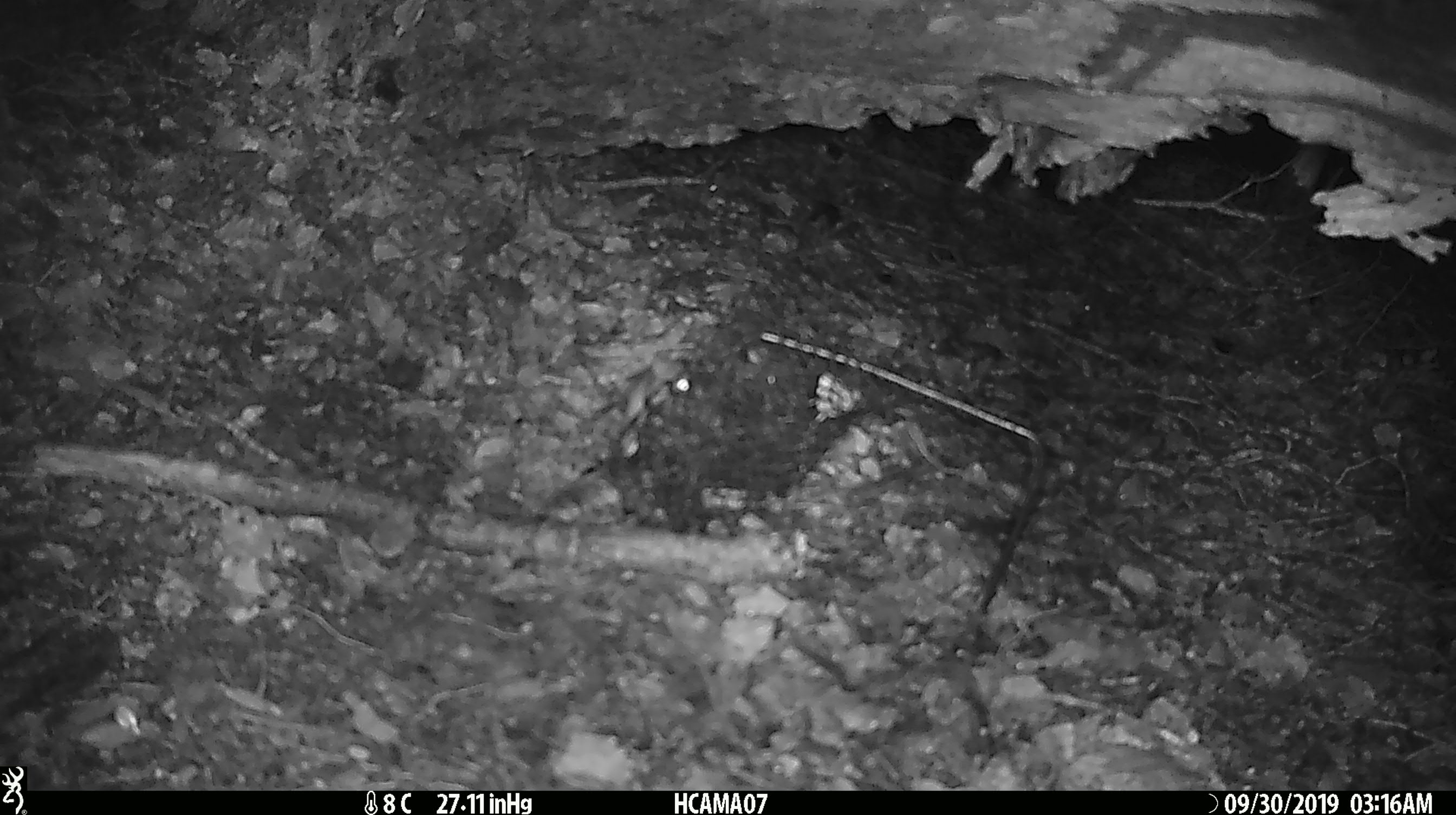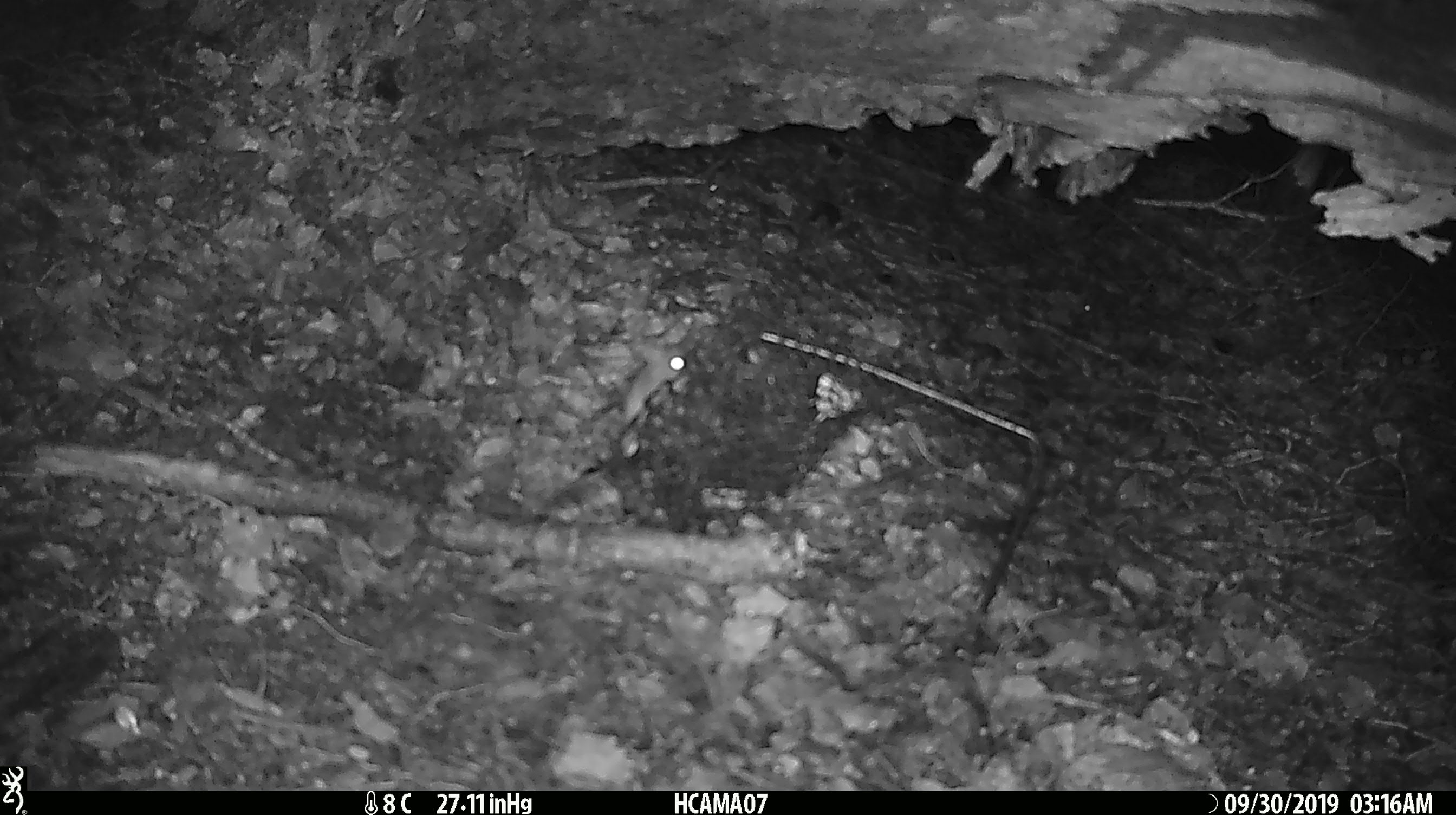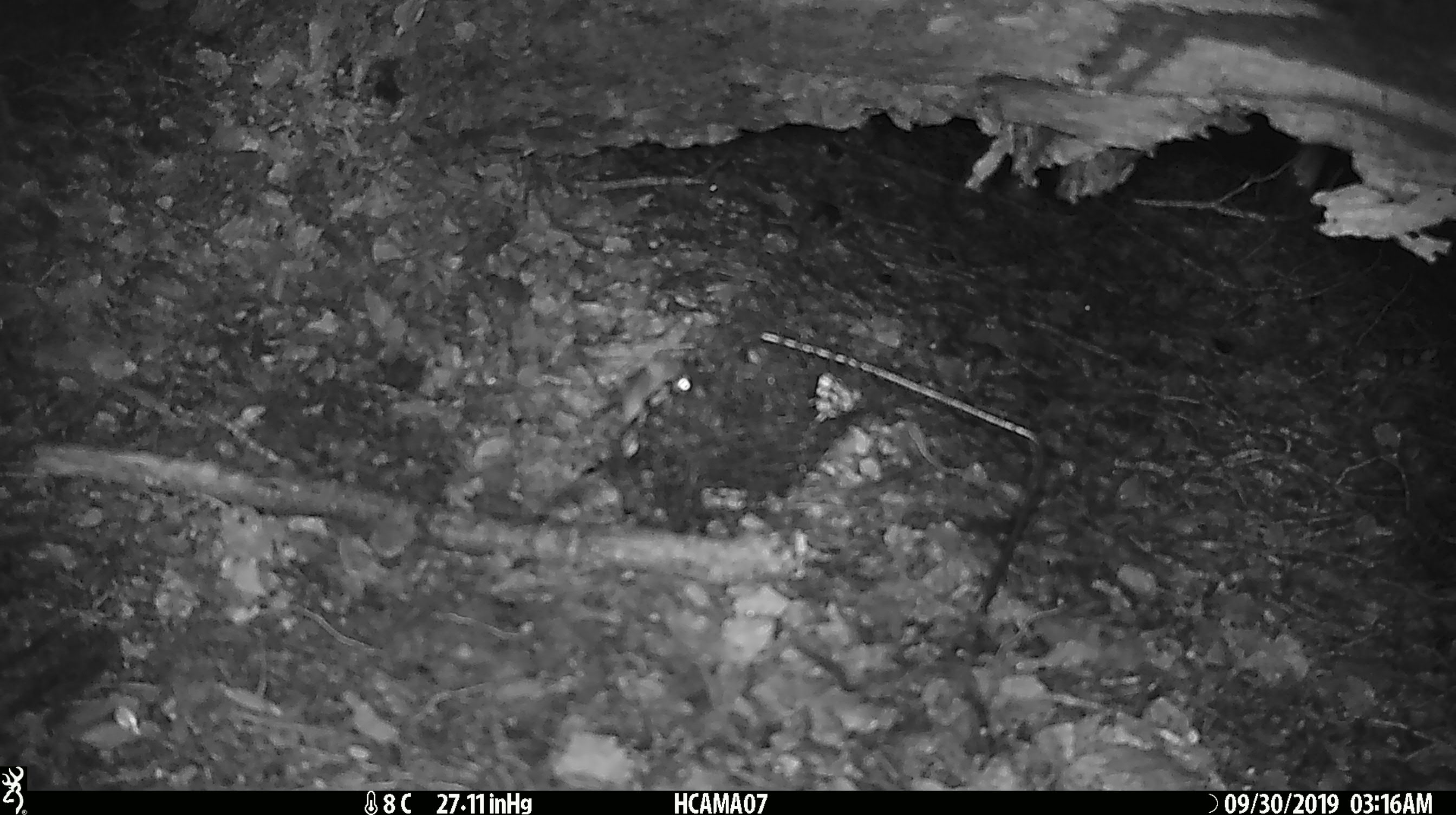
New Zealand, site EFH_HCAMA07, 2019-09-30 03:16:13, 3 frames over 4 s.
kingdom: Animalia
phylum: Chordata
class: Mammalia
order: Rodentia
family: Muridae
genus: Mus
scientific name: Mus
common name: mouse